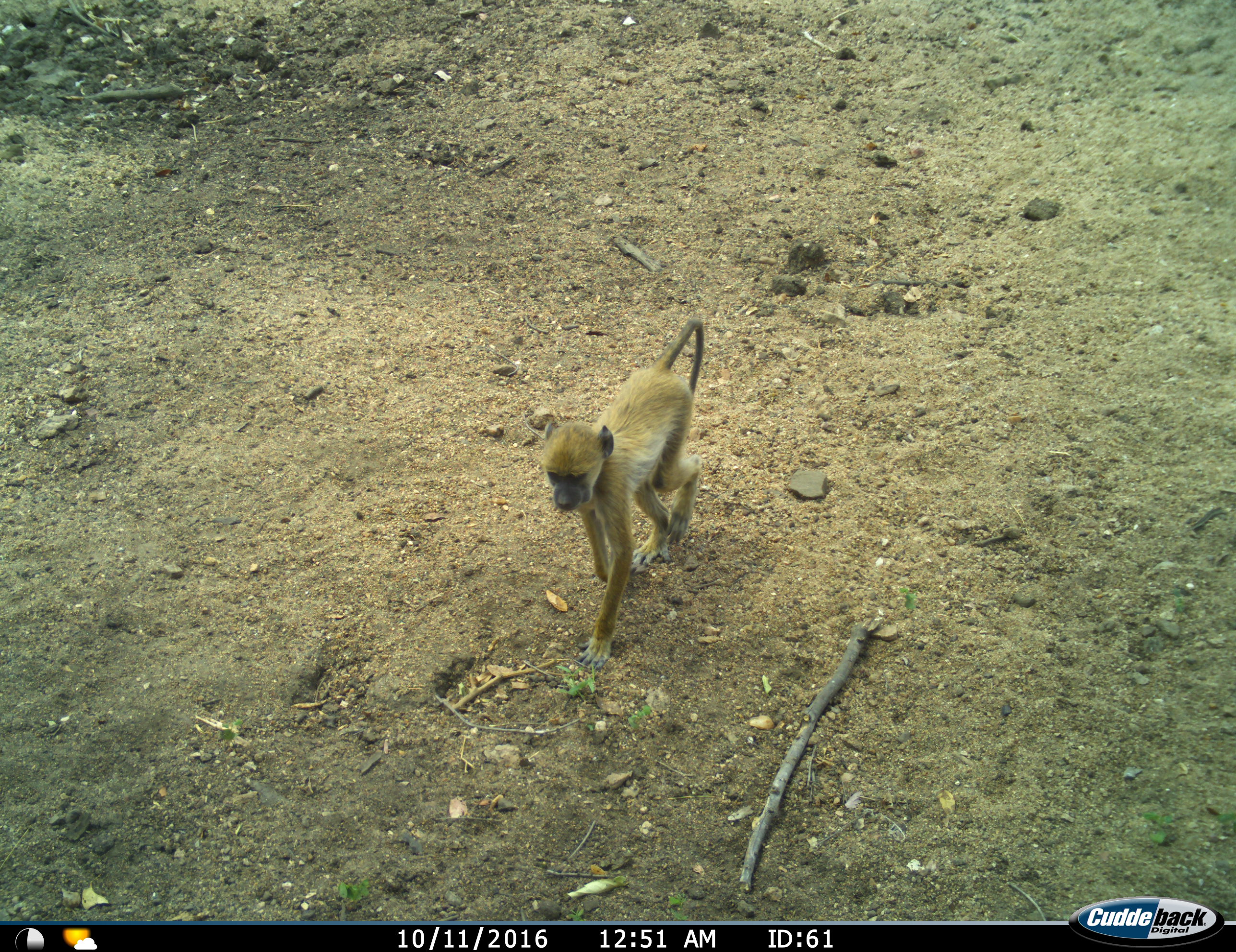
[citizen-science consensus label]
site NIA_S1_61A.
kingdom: Animalia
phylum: Chordata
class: Mammalia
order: Primates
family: Cercopithecidae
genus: Papio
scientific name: Papio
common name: baboon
Baboon (Papio), count 1. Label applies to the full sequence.